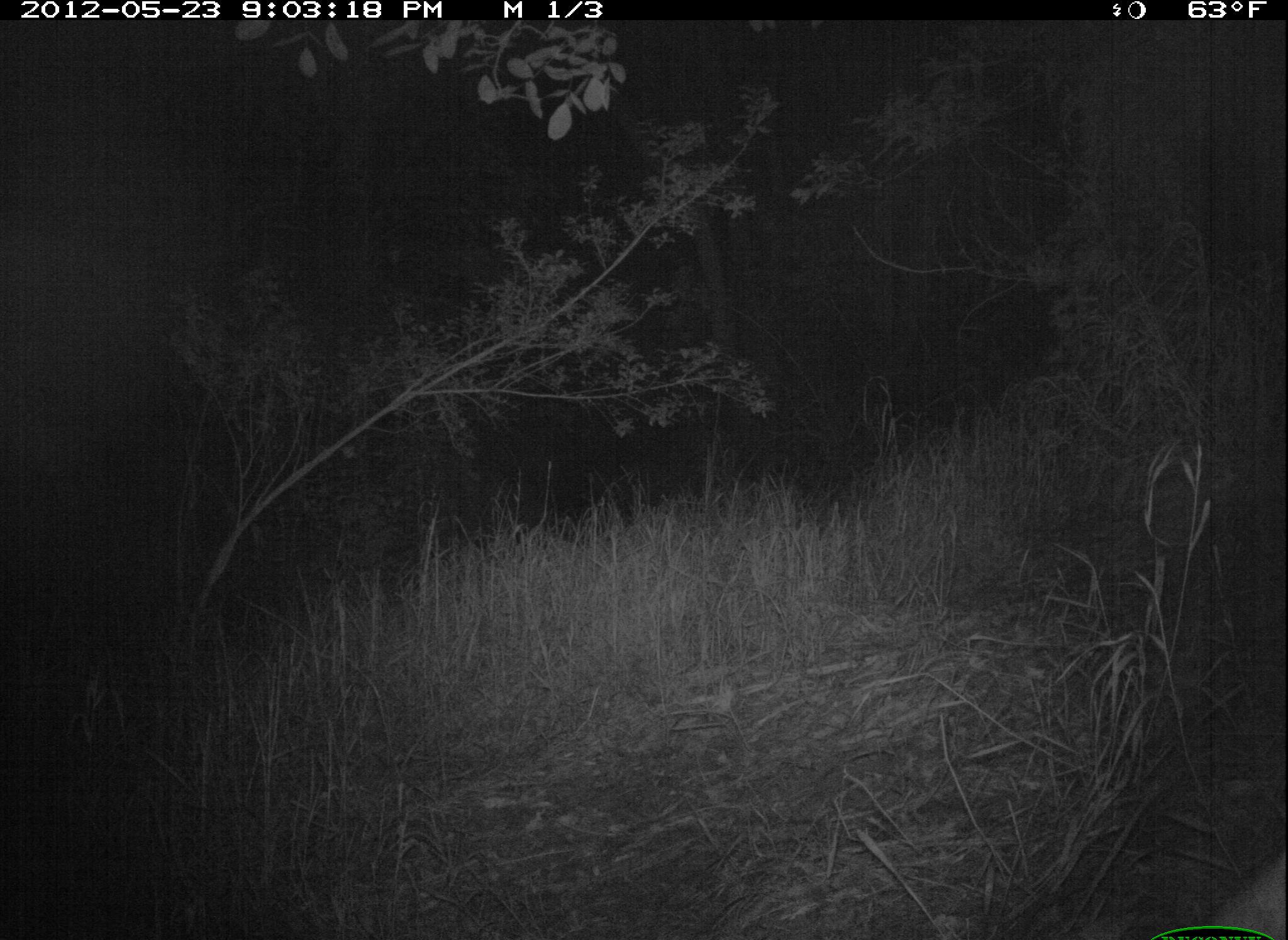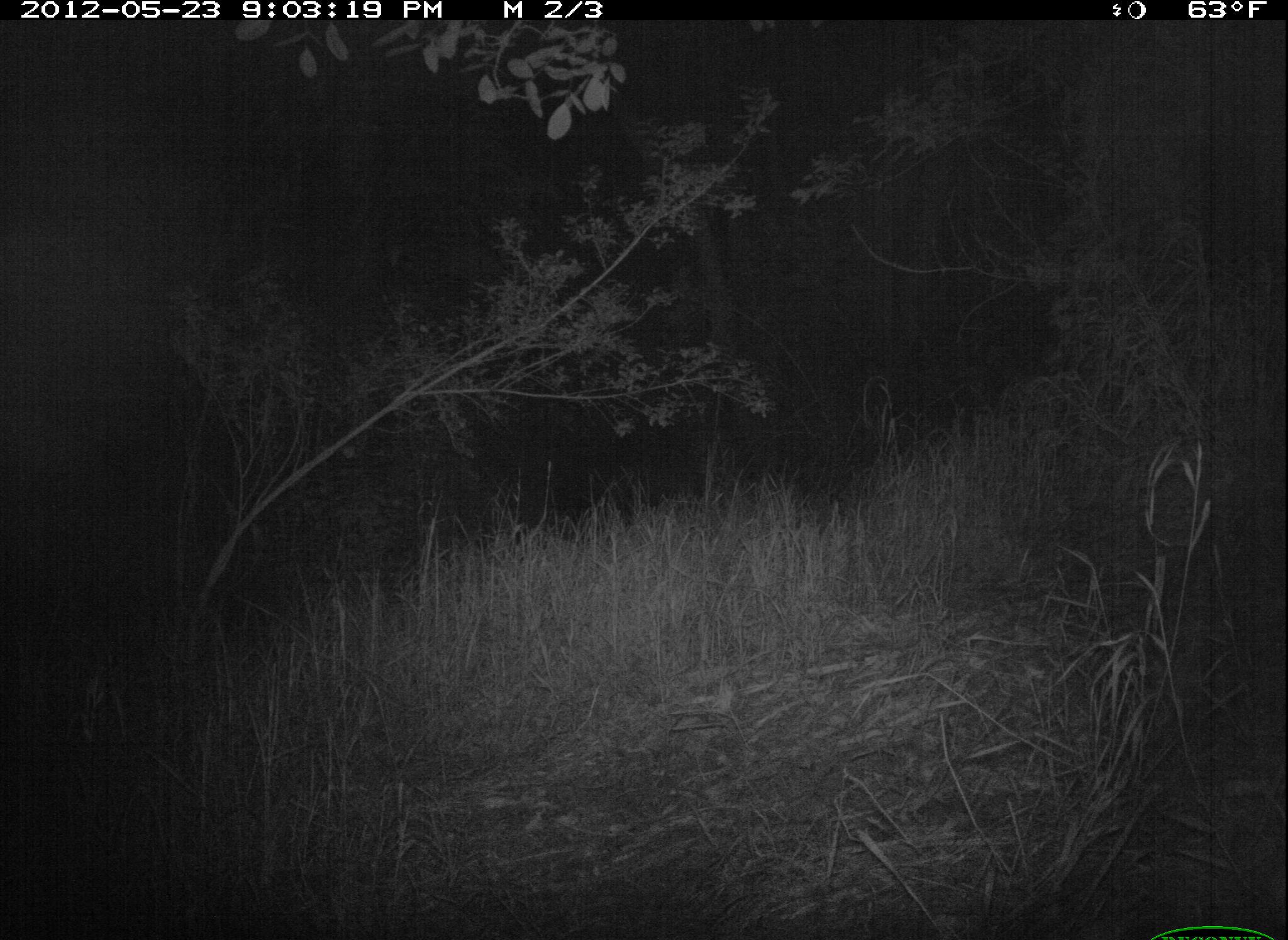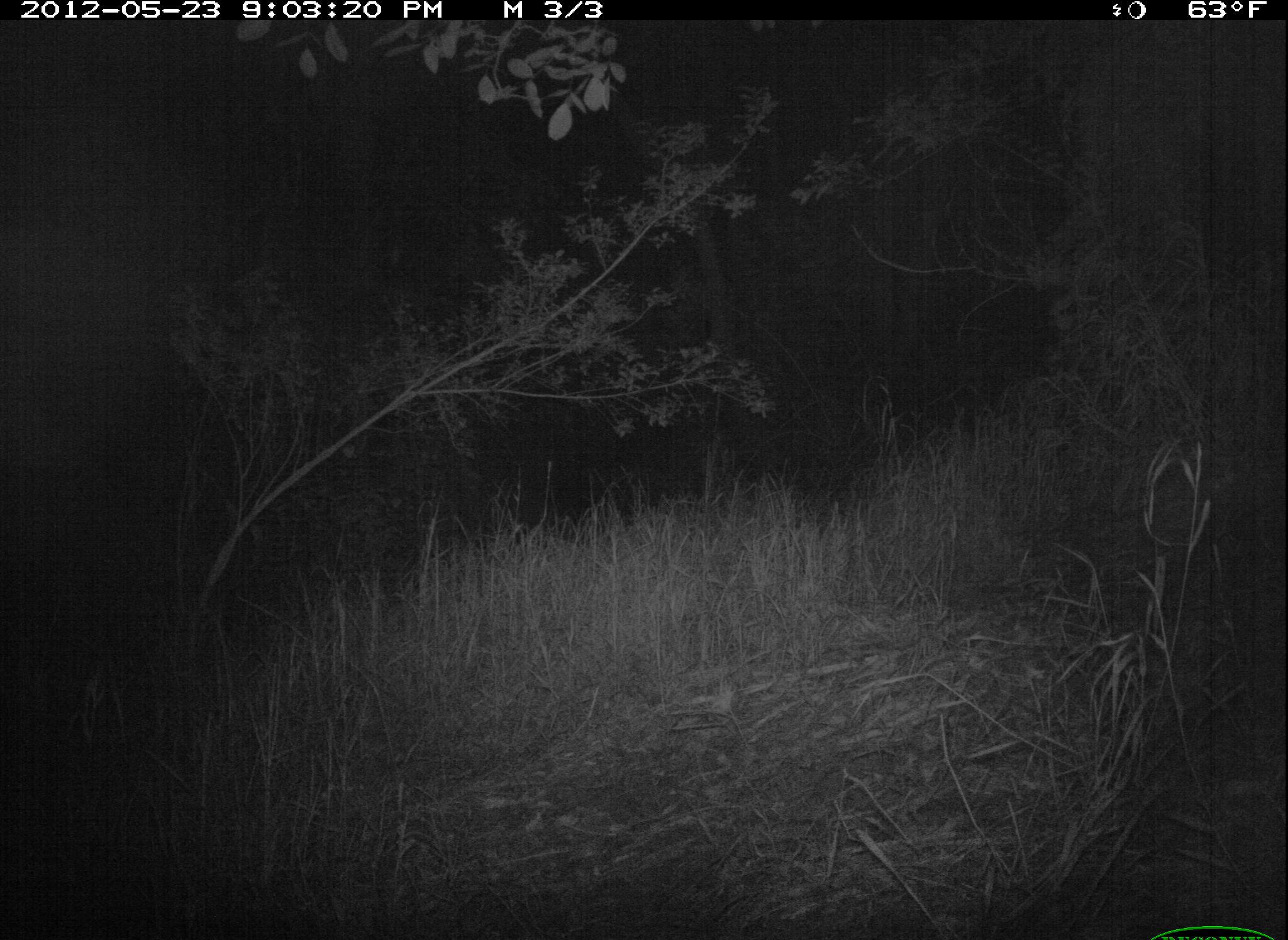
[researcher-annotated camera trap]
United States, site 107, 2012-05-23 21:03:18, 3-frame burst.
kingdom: Animalia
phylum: Chordata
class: Mammalia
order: Carnivora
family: Canidae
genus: Canis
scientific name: Canis latrans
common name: coyote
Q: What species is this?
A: Coyote (Canis latrans).